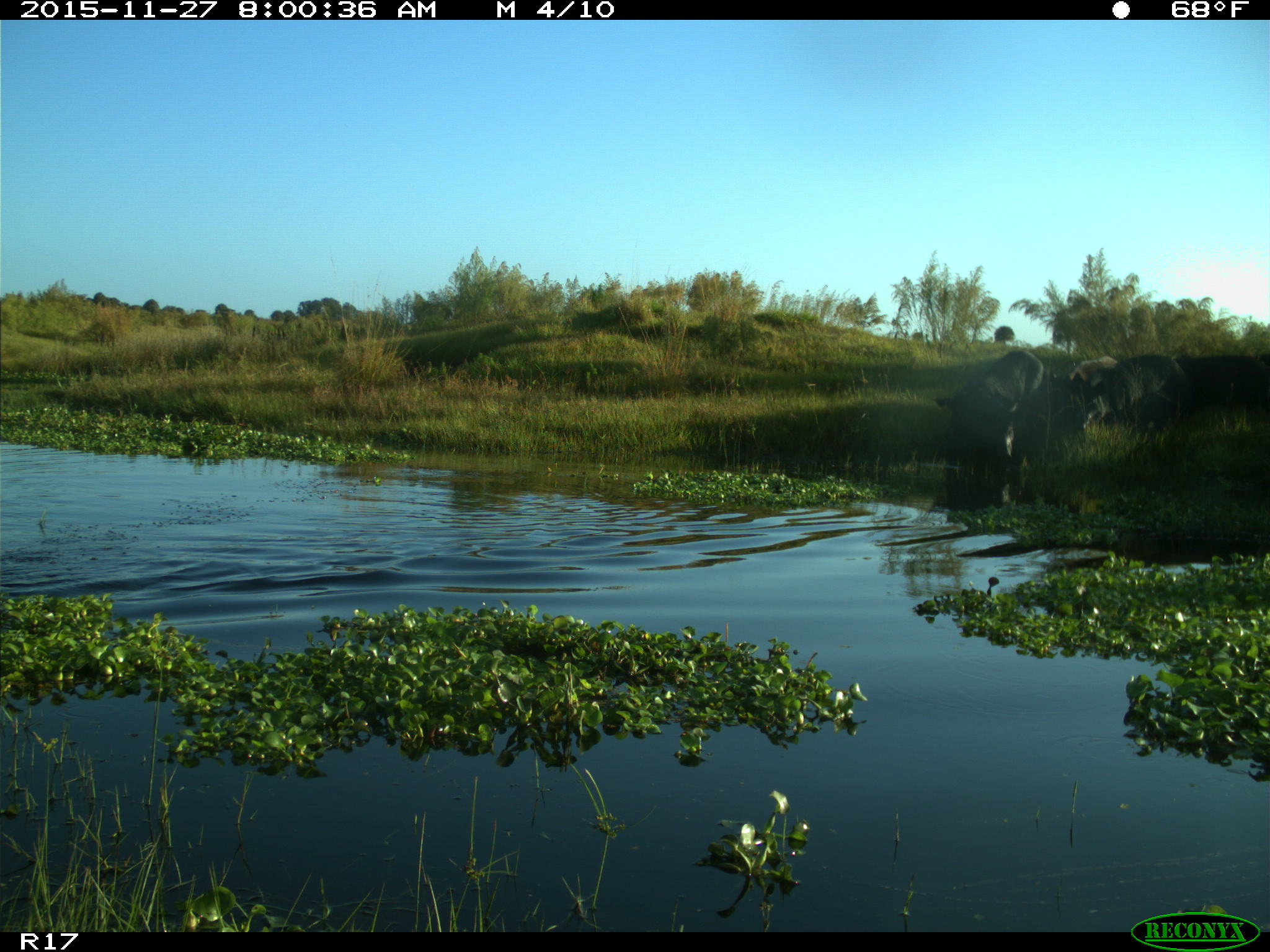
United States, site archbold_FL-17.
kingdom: Animalia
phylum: Chordata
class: Mammalia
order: Artiodactyla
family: Suidae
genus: Sus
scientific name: Sus scrofa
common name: wild boar